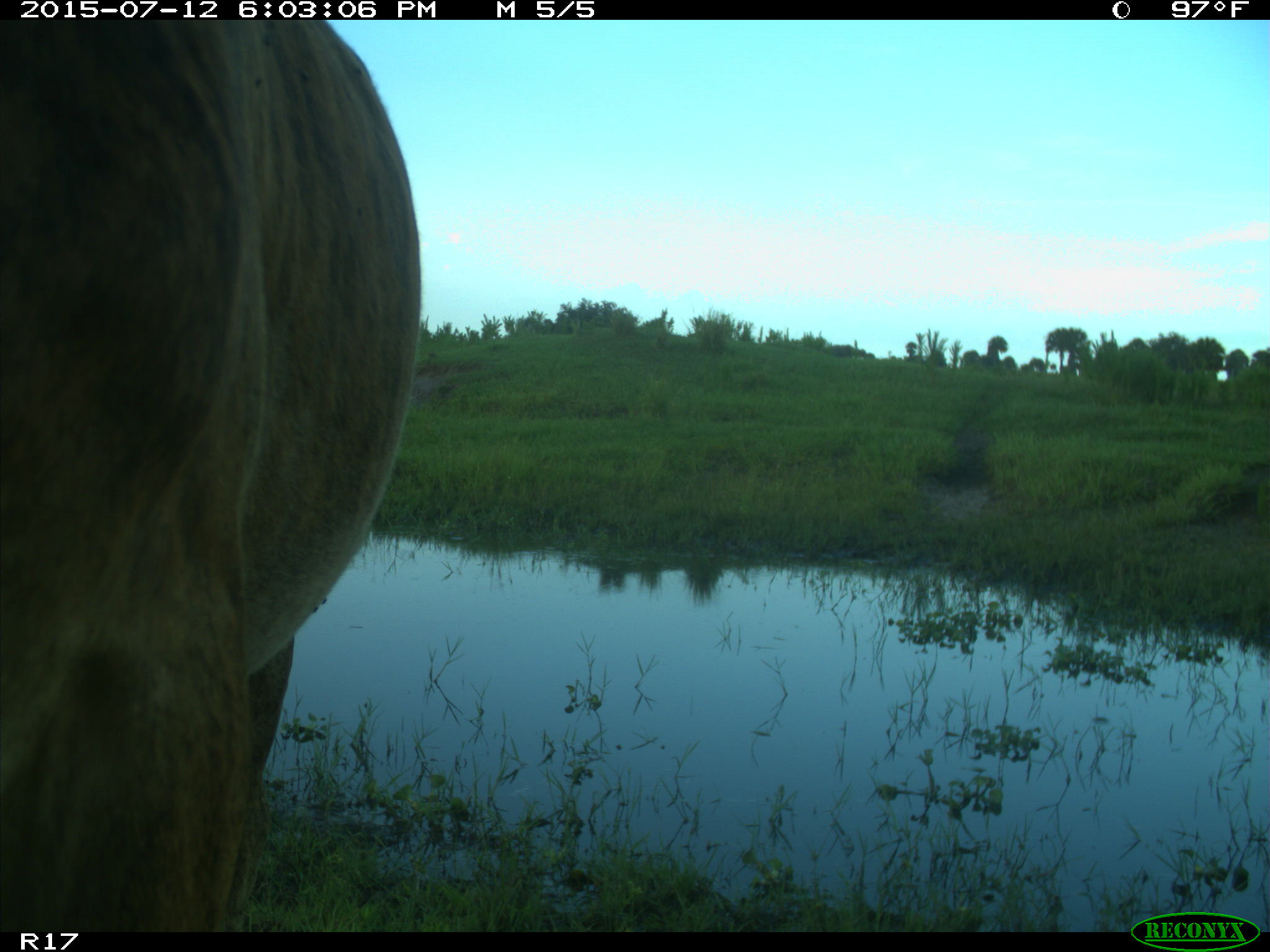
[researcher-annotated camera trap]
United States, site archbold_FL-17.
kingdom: Animalia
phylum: Chordata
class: Mammalia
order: Artiodactyla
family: Bovidae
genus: Bos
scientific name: Bos taurus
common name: domestic cow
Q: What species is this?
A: Bos taurus (domestic cow).